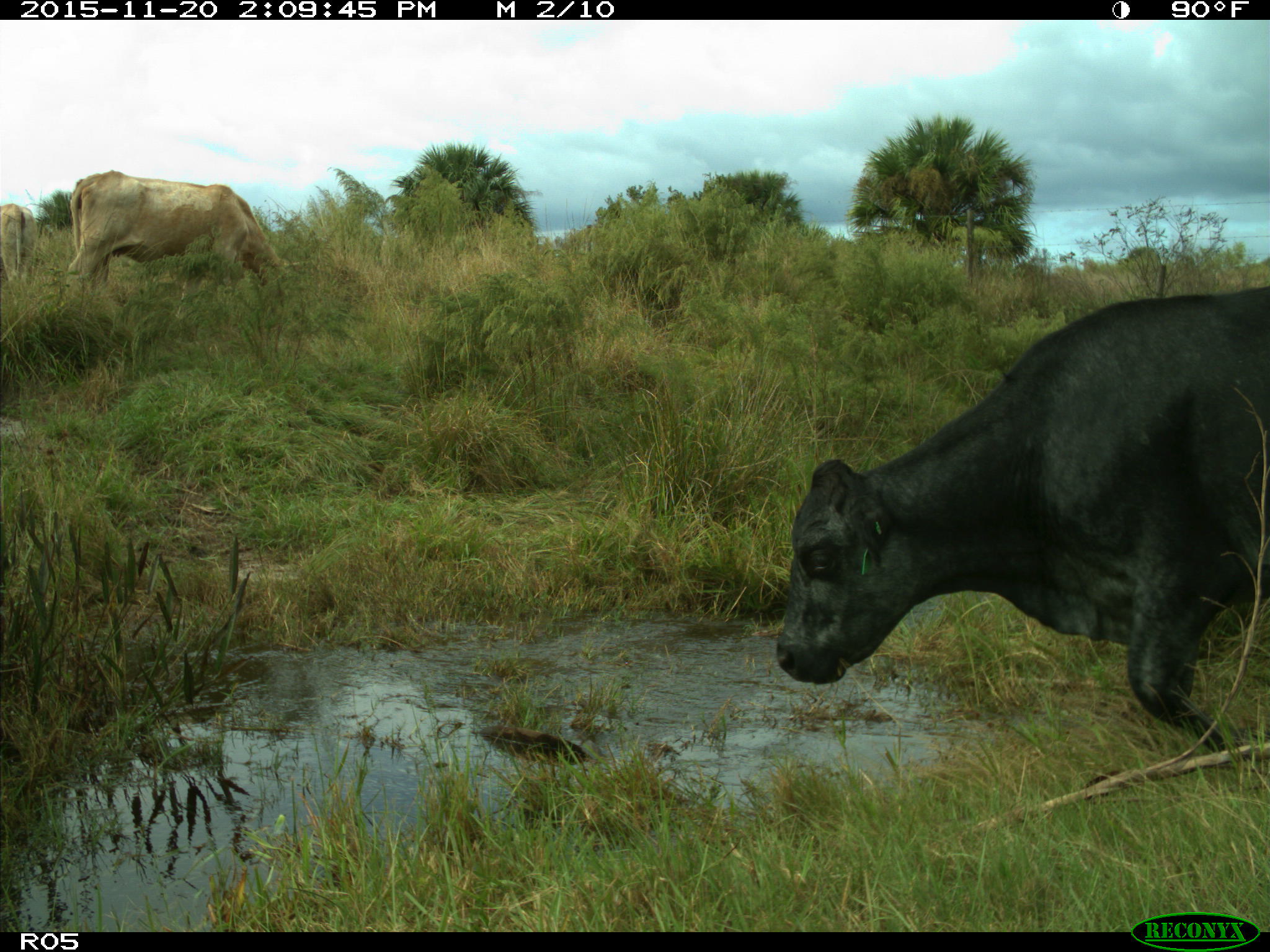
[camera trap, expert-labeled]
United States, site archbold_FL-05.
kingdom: Animalia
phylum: Chordata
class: Mammalia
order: Artiodactyla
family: Bovidae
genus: Bos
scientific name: Bos taurus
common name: domestic cow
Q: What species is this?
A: Bos taurus (domestic cow).